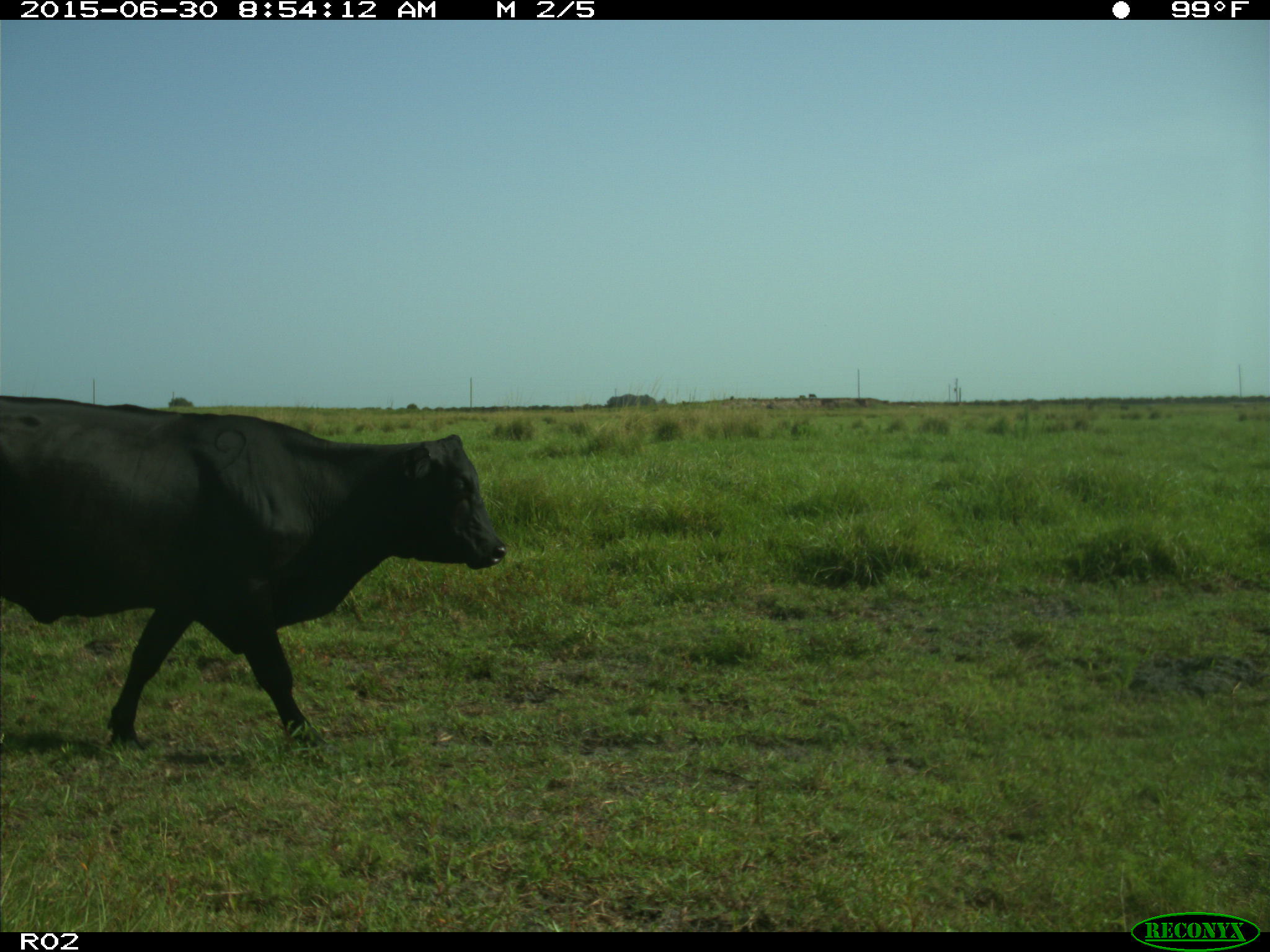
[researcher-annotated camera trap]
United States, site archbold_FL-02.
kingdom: Animalia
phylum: Chordata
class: Mammalia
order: Artiodactyla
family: Bovidae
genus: Bos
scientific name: Bos taurus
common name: domestic cow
Bos taurus (domestic cow).